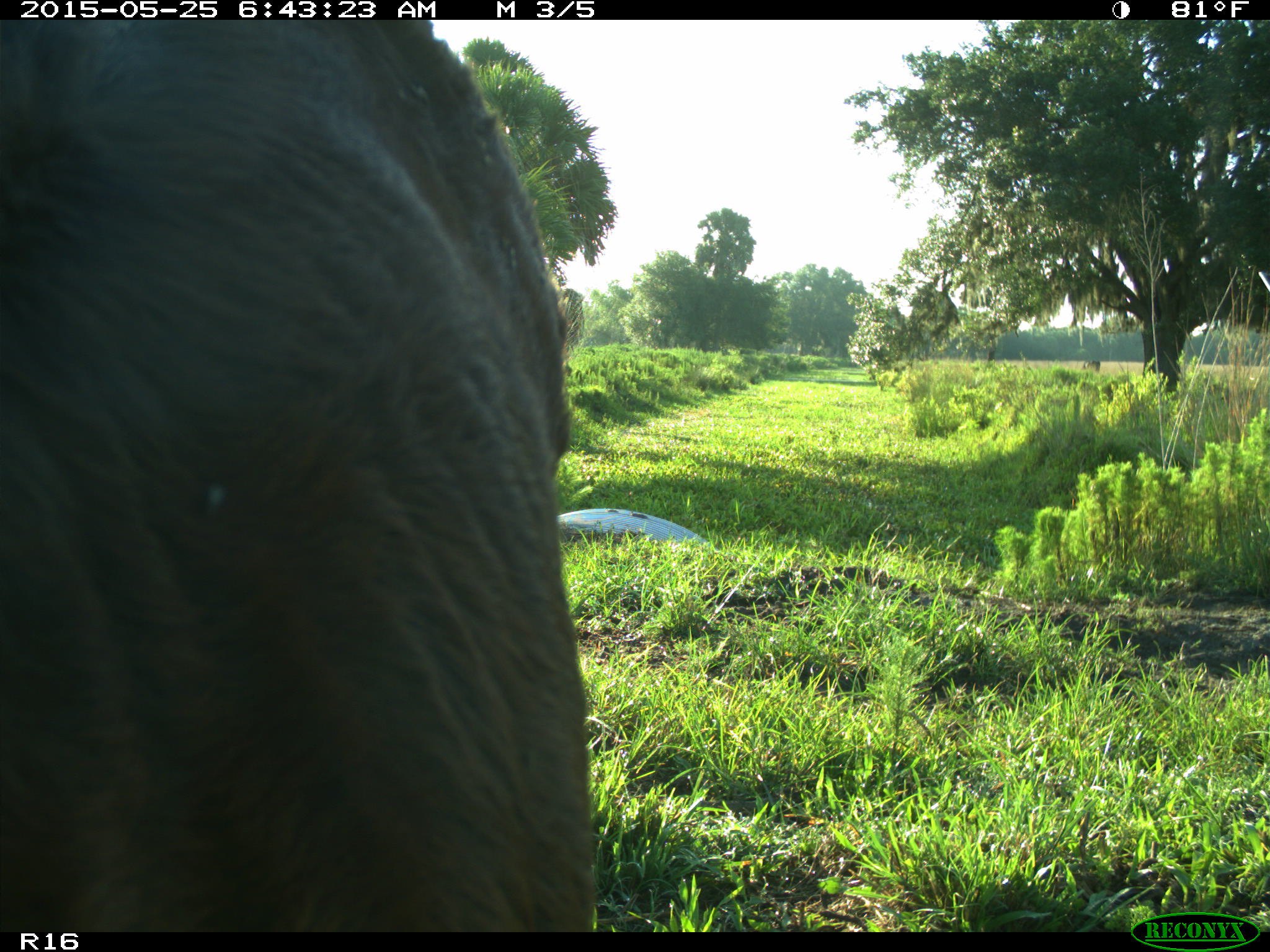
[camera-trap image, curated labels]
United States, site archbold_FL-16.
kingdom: Animalia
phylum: Chordata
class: Mammalia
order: Artiodactyla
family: Bovidae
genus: Bos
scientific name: Bos taurus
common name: domestic cow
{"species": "Bos taurus (domestic cow)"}